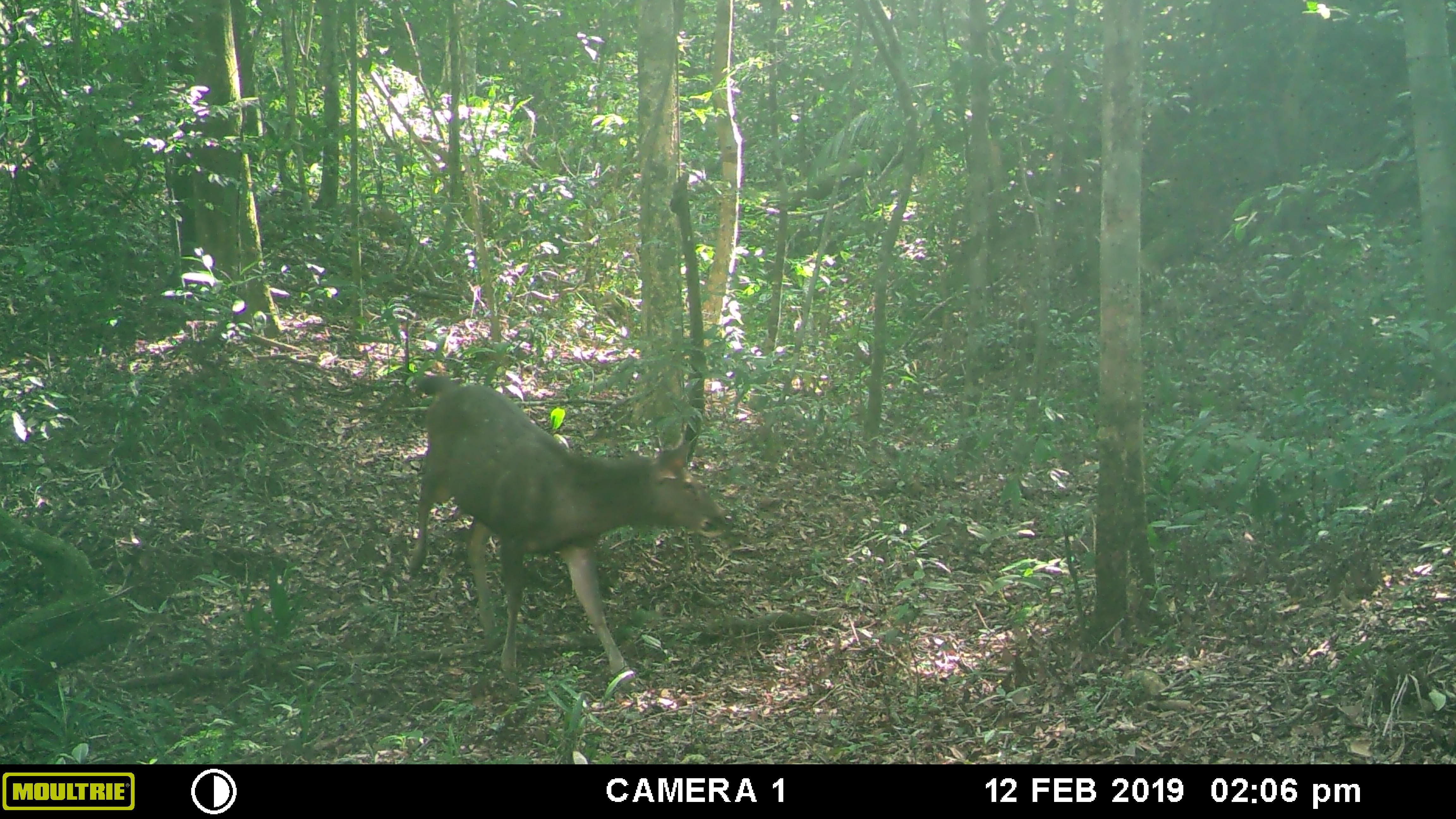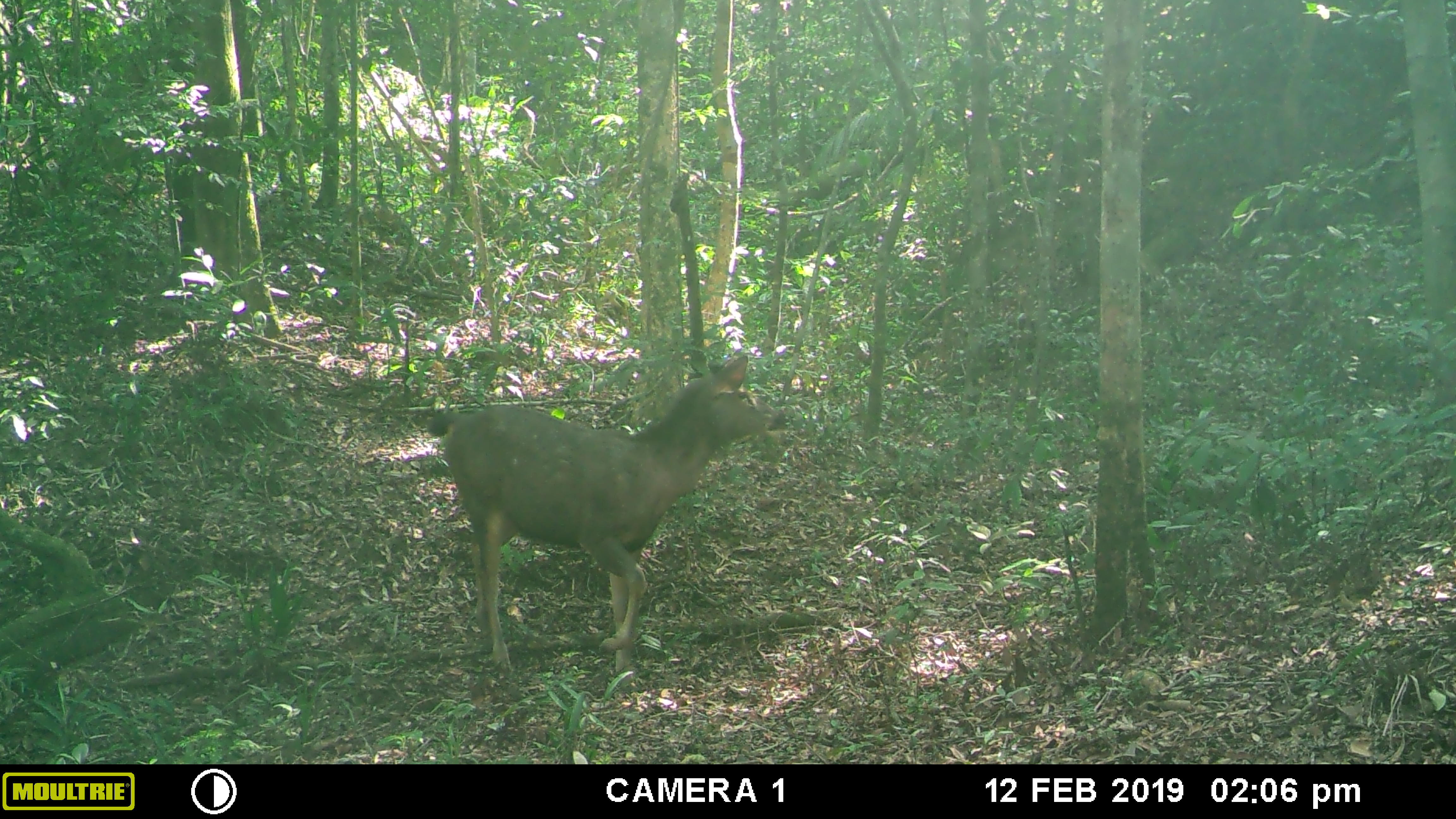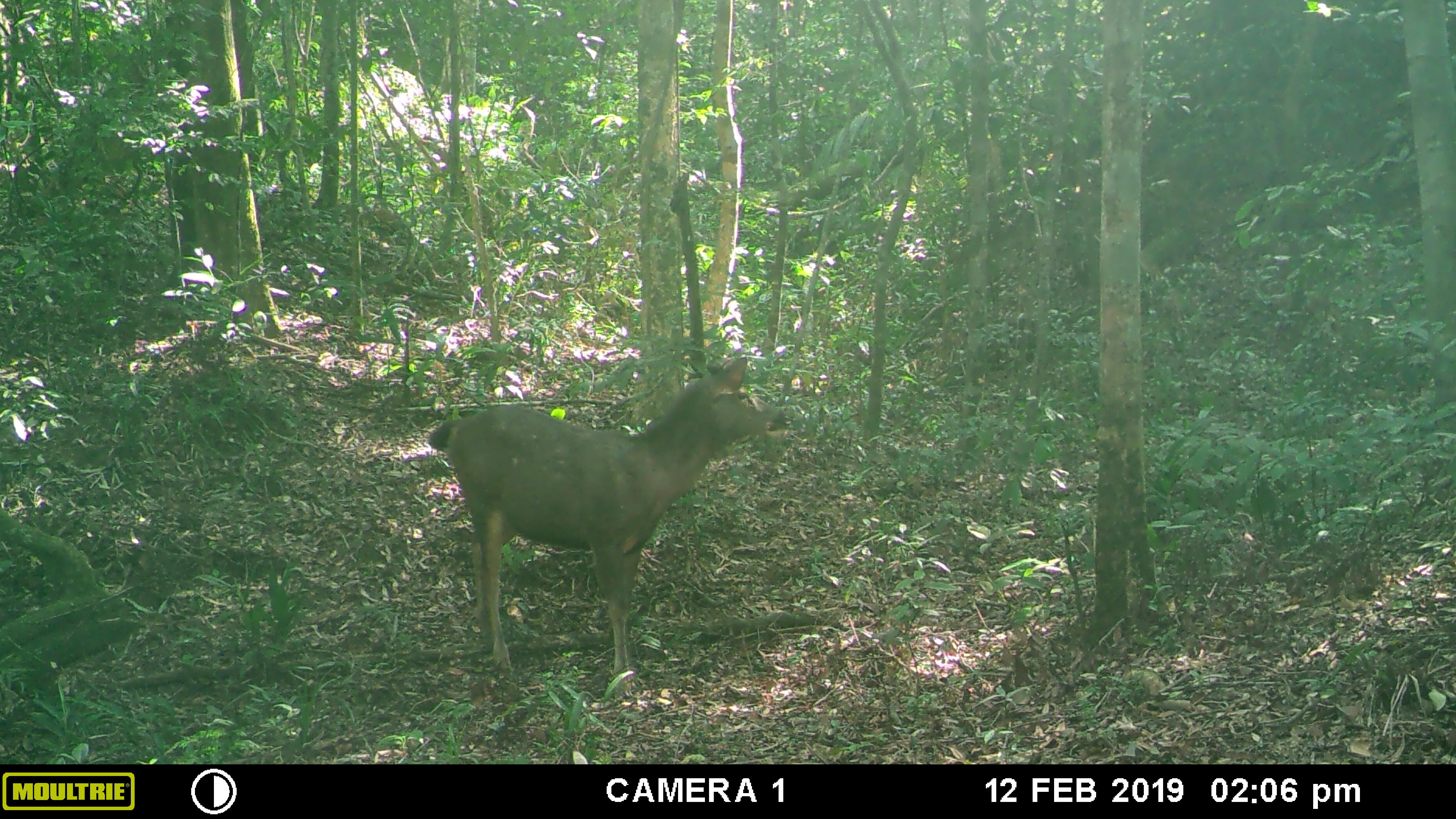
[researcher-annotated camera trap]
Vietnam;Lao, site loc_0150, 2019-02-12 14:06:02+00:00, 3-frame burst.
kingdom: Animalia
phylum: Chordata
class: Mammalia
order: Artiodactyla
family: Cervidae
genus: Rusa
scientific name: Rusa unicolor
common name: sambar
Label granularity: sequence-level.